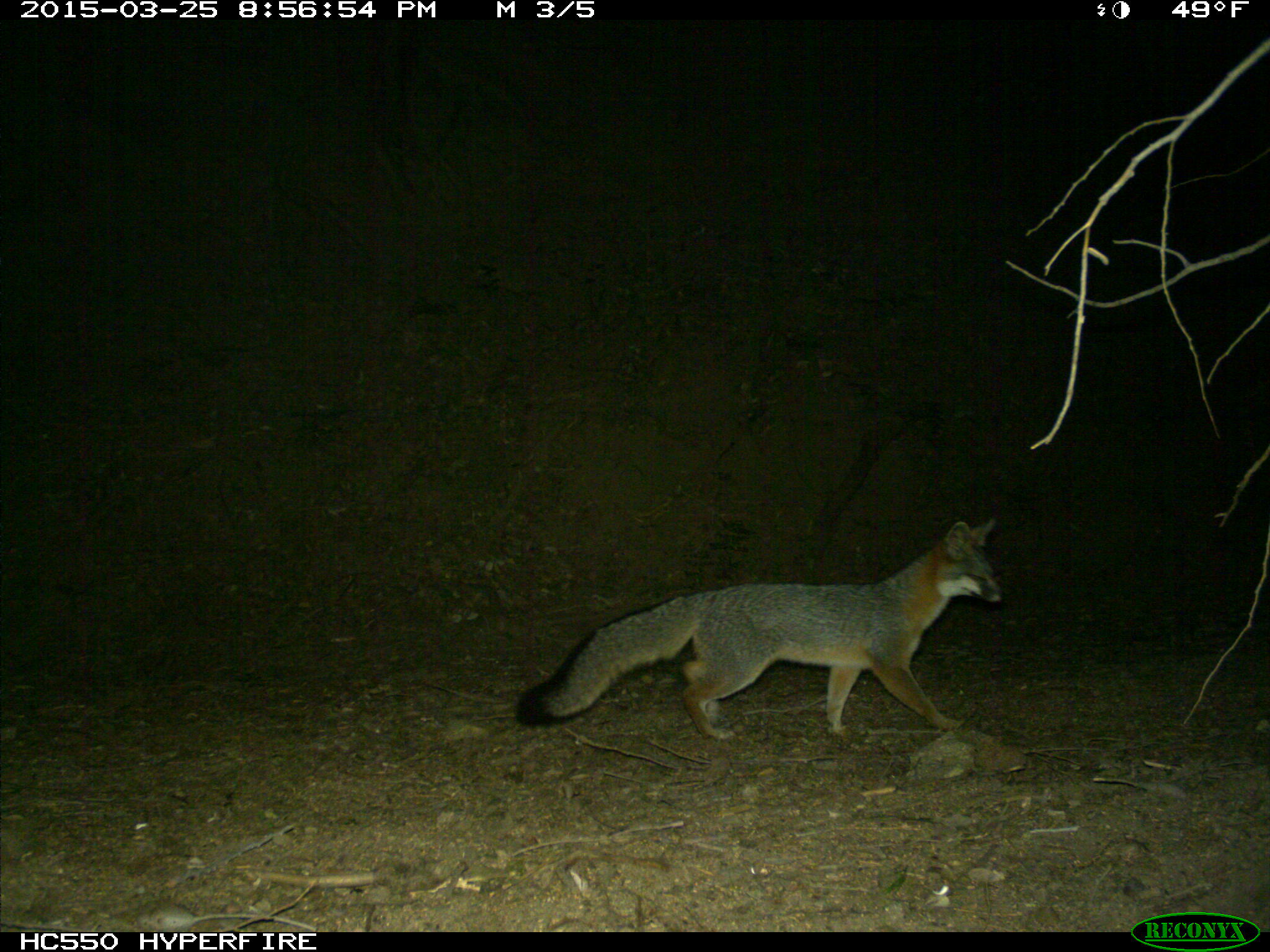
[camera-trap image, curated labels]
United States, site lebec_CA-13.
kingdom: Animalia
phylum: Chordata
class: Mammalia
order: Carnivora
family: Canidae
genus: Urocyon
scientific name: Urocyon cinereoargenteus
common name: gray fox